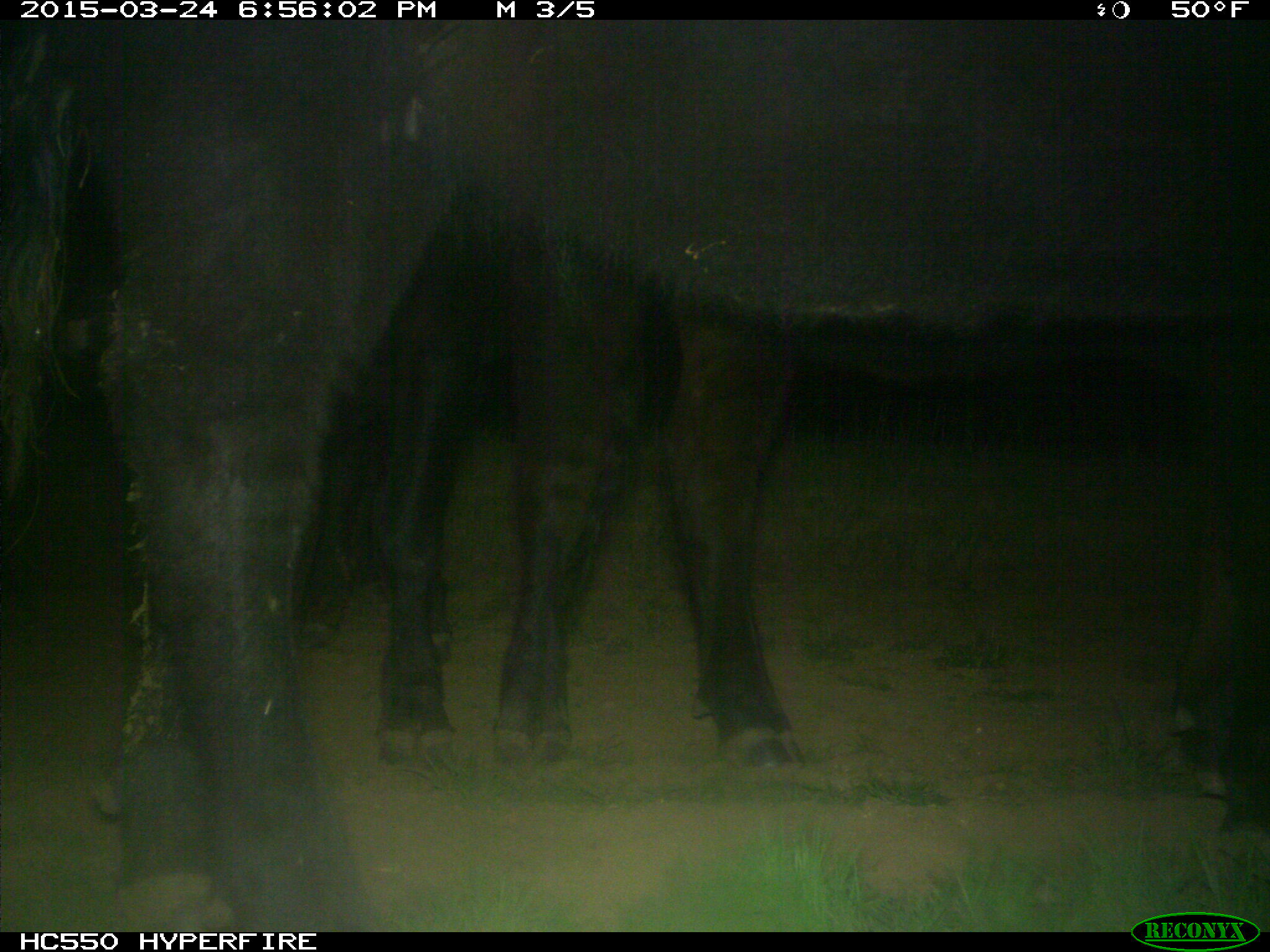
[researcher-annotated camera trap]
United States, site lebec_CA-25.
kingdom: Animalia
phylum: Chordata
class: Mammalia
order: Artiodactyla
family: Bovidae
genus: Bos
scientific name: Bos taurus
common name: domestic cow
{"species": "Bos taurus (domestic cow)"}